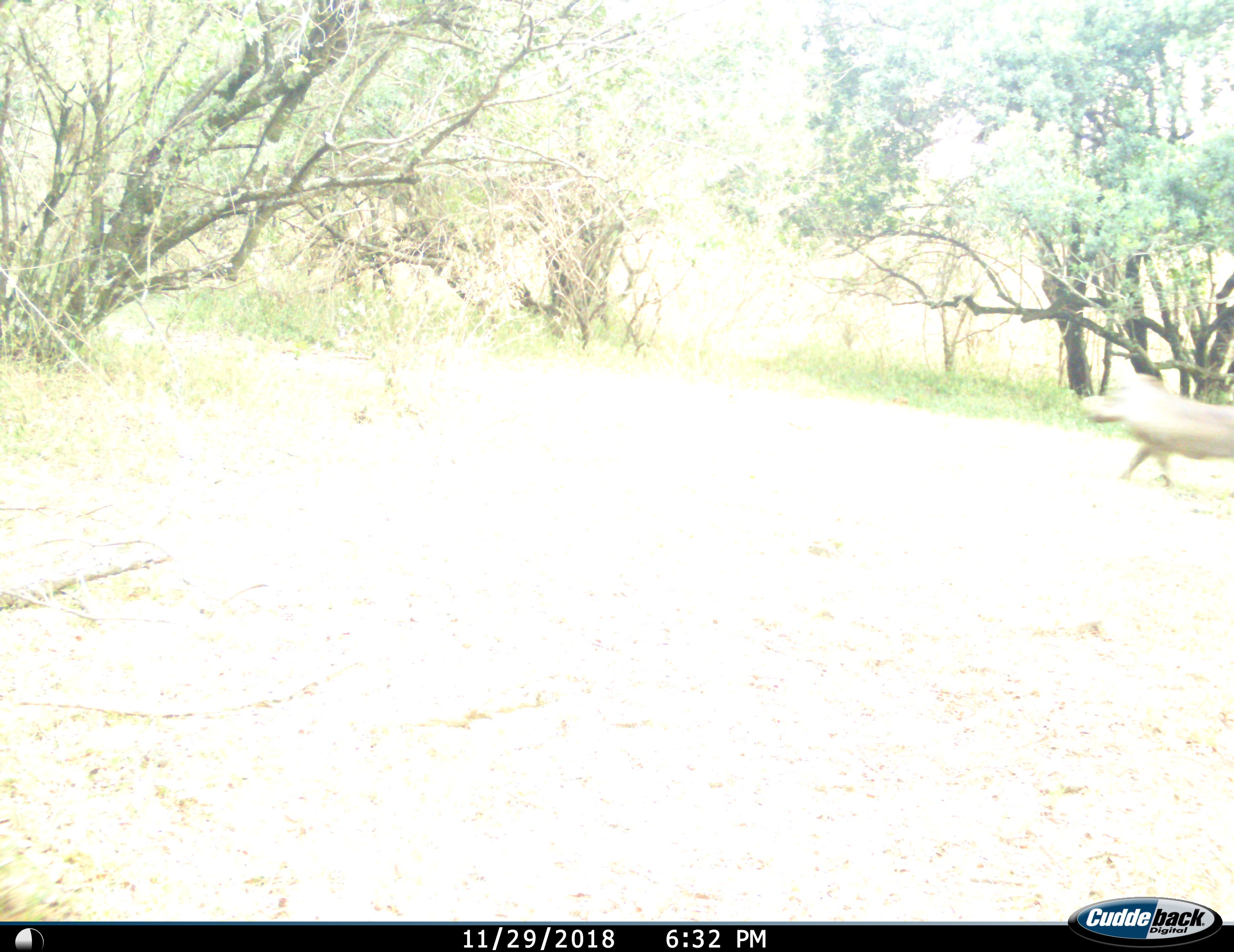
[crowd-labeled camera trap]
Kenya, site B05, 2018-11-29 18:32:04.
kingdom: Animalia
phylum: Chordata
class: Mammalia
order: Artiodactyla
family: Suidae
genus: Phacochoerus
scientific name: Phacochoerus africanus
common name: warthog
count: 1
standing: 0%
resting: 0%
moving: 100%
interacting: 0%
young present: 0%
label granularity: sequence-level